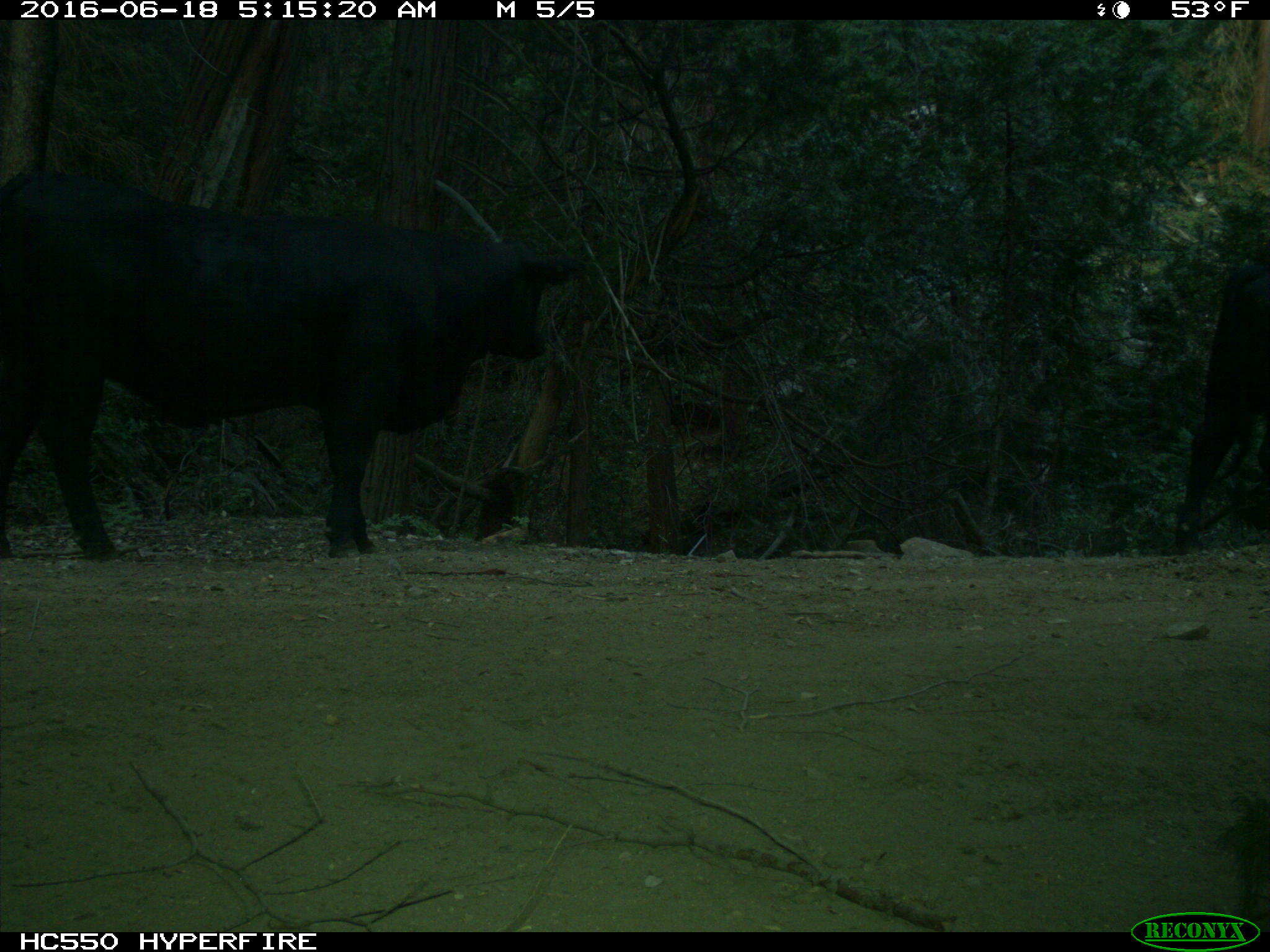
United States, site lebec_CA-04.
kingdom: Animalia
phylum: Chordata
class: Mammalia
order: Artiodactyla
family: Bovidae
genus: Bos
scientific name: Bos taurus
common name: domestic cow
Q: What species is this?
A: Bos taurus (domestic cow).